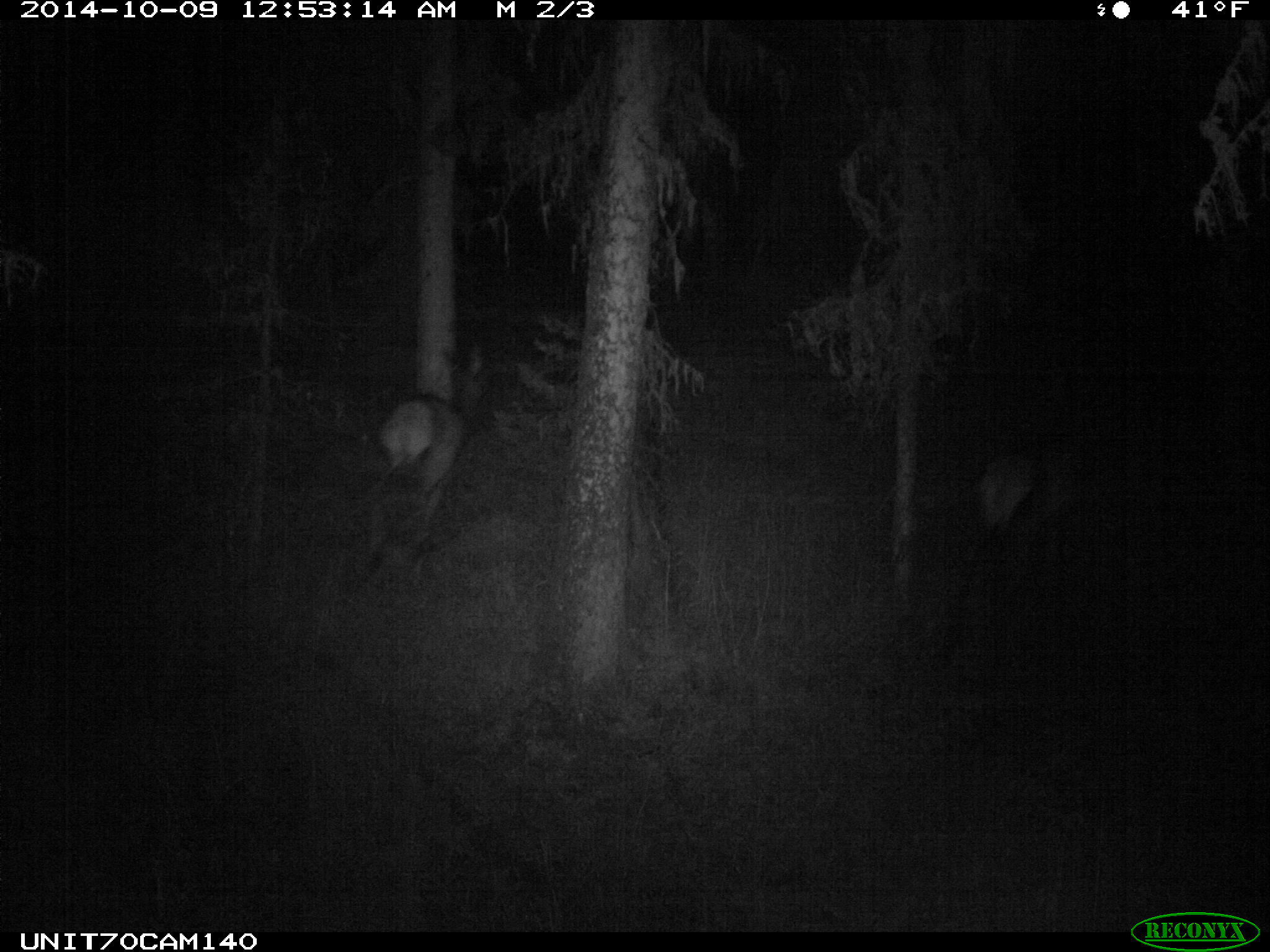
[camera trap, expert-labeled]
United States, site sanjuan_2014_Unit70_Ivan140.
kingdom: Animalia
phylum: Chordata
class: Mammalia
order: Artiodactyla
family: Cervidae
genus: Cervus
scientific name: Cervus elaphus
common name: red deer